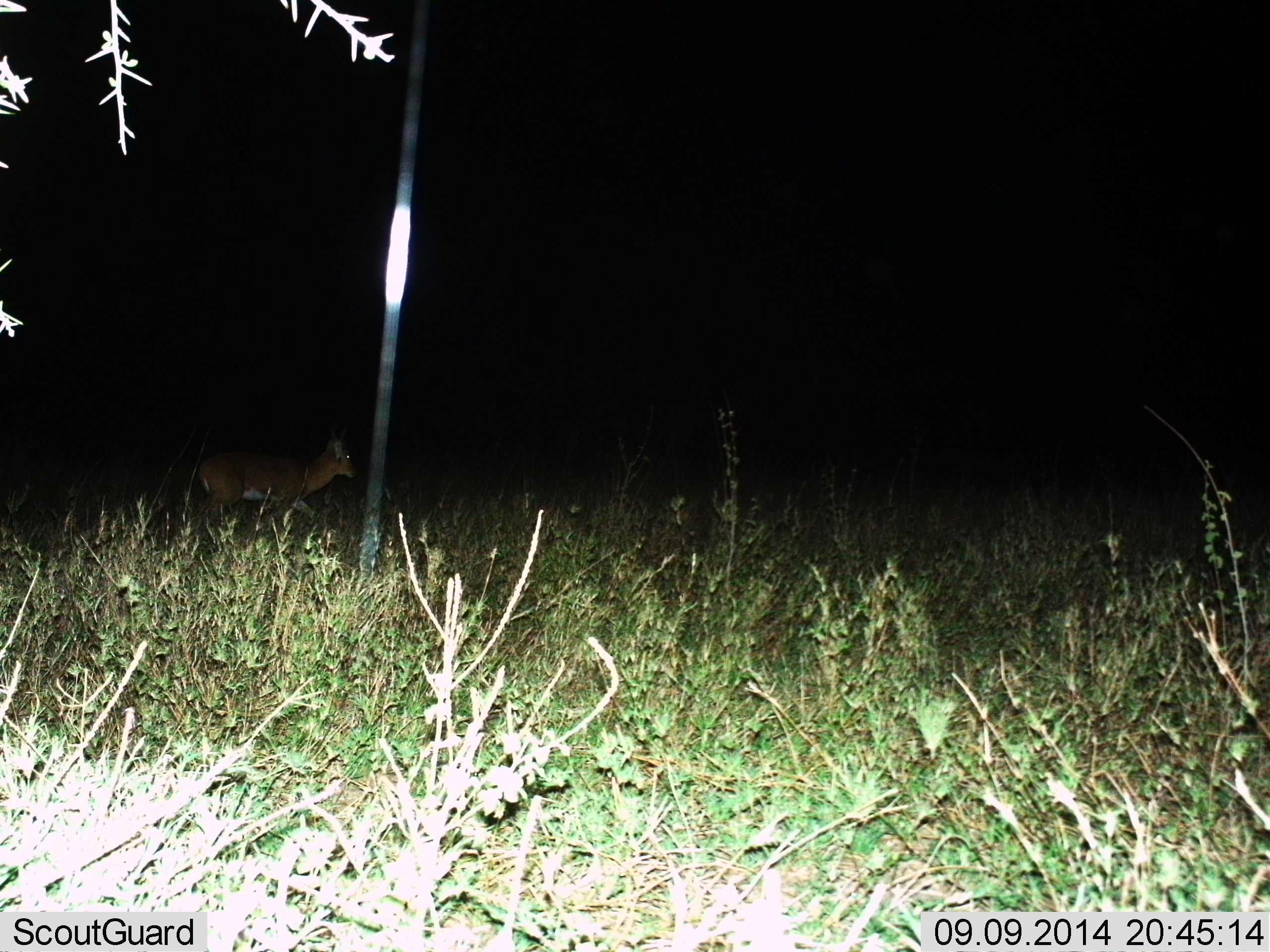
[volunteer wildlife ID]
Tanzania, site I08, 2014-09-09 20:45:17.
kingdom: Animalia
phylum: Chordata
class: Mammalia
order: Artiodactyla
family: Bovidae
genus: Nanger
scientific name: Nanger granti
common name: grant's gazelle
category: gazellegrants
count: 1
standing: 14%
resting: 0%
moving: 86%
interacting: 0%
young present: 0%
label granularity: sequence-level